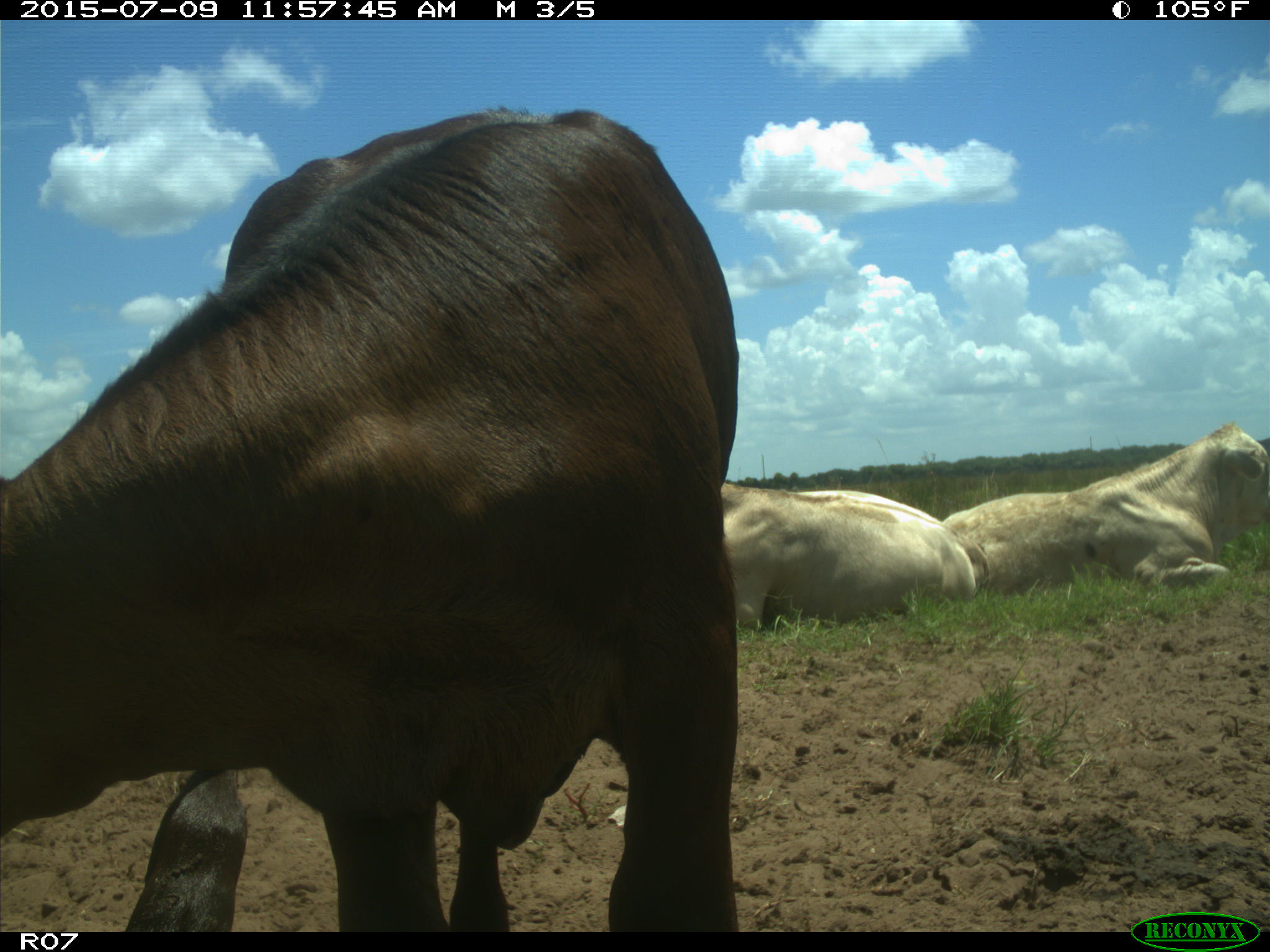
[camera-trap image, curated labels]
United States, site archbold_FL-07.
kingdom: Animalia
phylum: Chordata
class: Mammalia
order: Artiodactyla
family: Bovidae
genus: Bos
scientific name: Bos taurus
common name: domestic cow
Bos taurus (domestic cow).